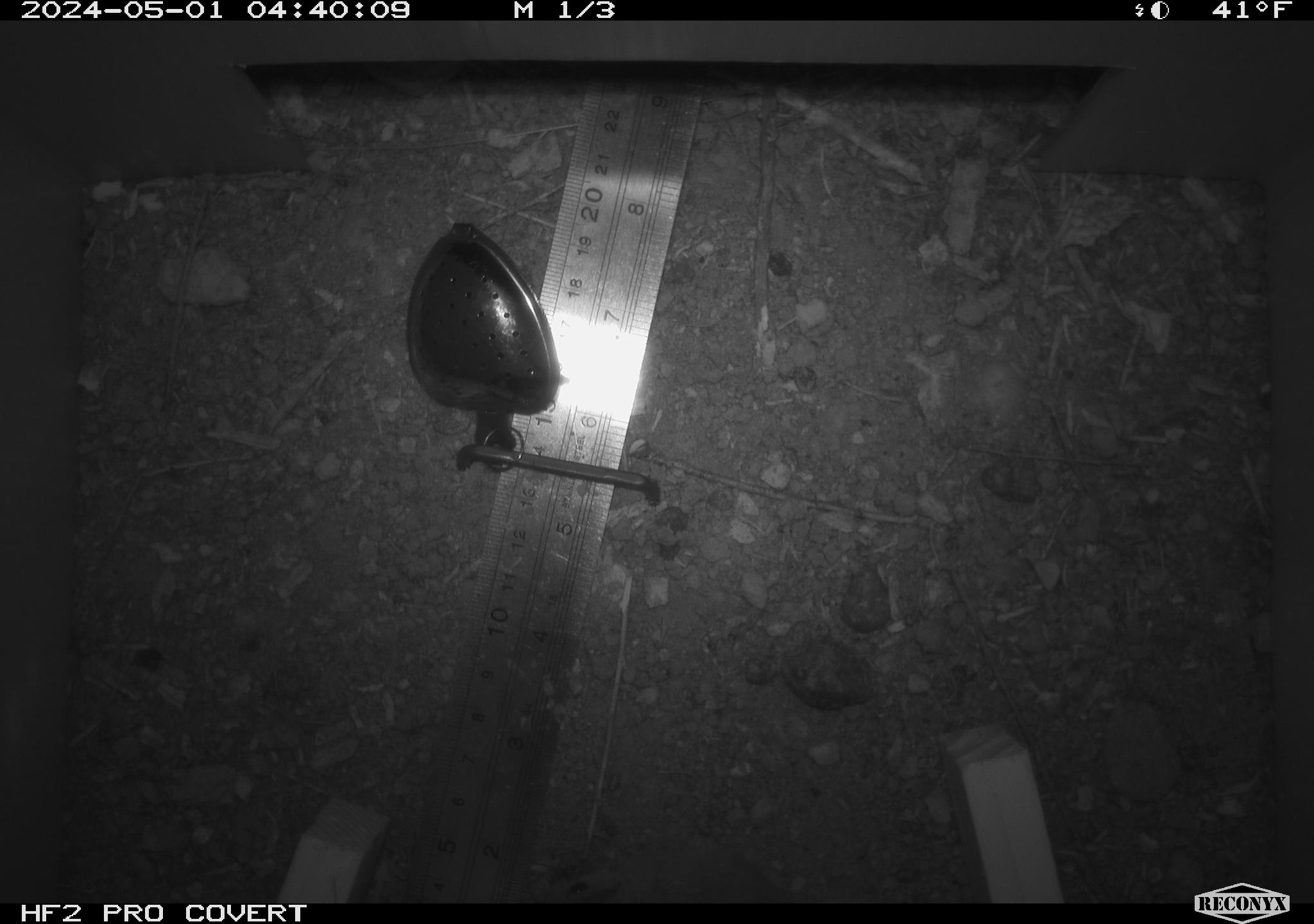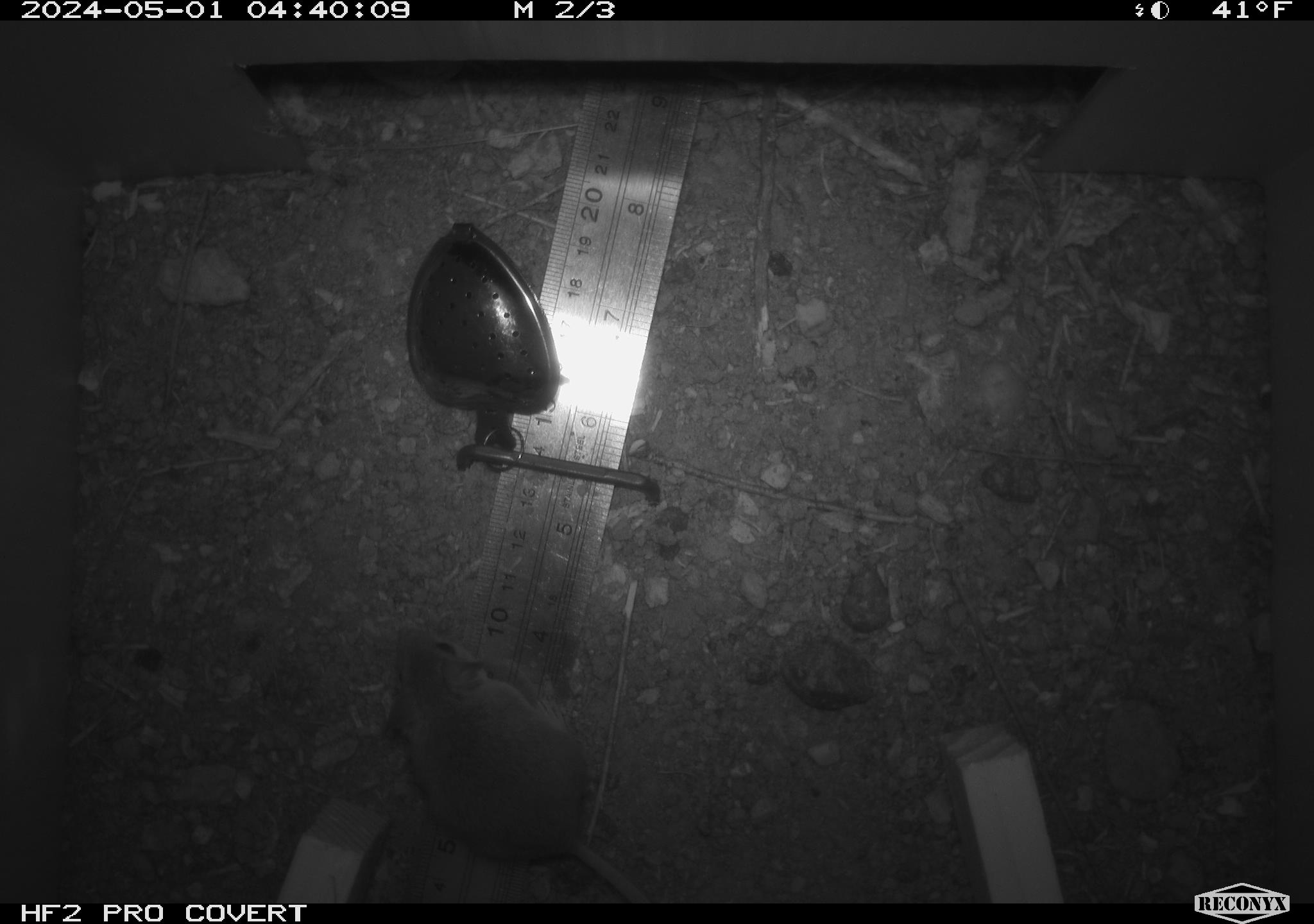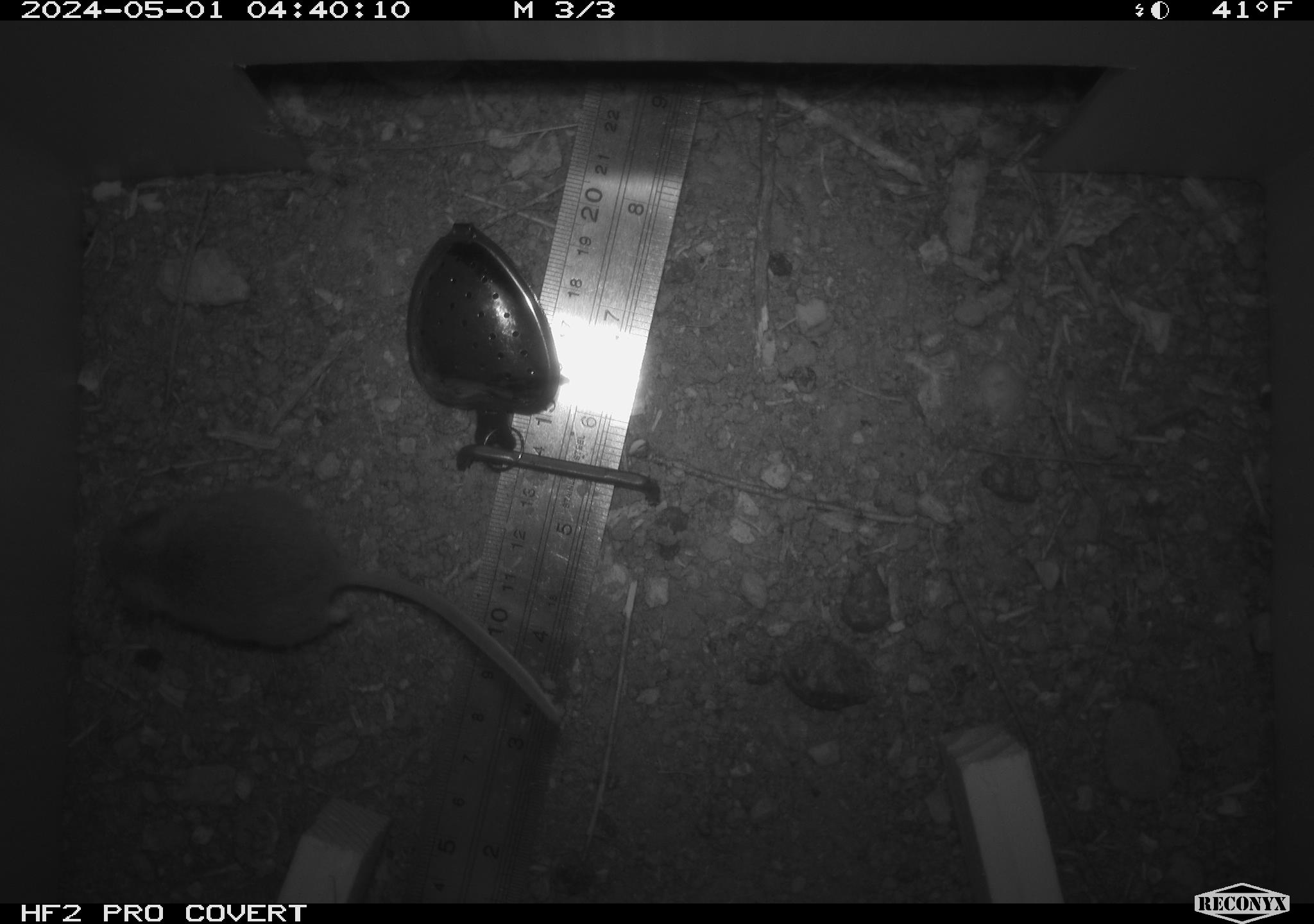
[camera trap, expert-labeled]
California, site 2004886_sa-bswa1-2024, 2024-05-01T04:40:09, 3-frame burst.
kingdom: Animalia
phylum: Chordata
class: Mammalia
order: Rodentia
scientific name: Rodentia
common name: mouse species